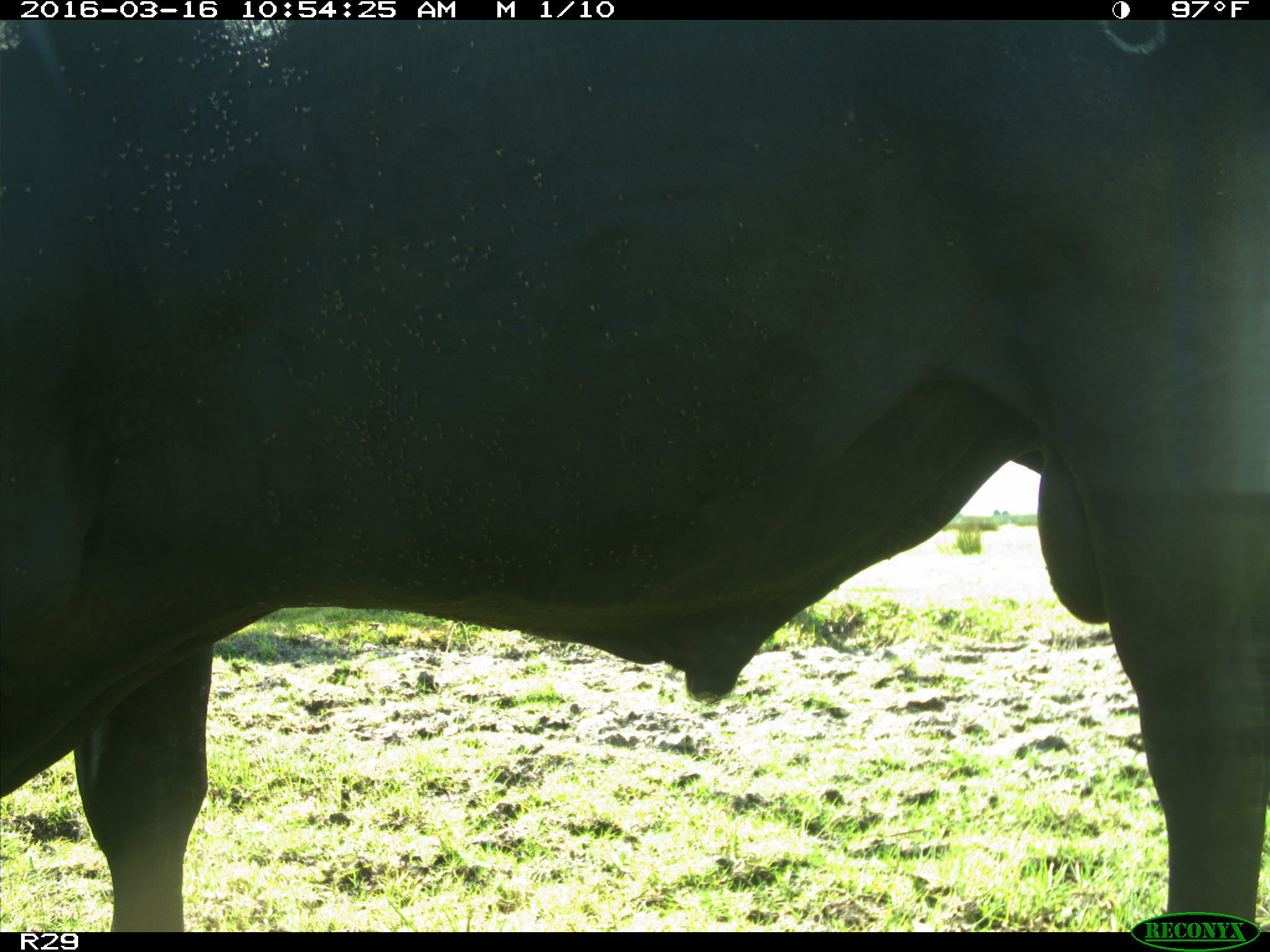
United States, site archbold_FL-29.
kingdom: Animalia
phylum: Chordata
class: Mammalia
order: Artiodactyla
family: Bovidae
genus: Bos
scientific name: Bos taurus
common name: domestic cow